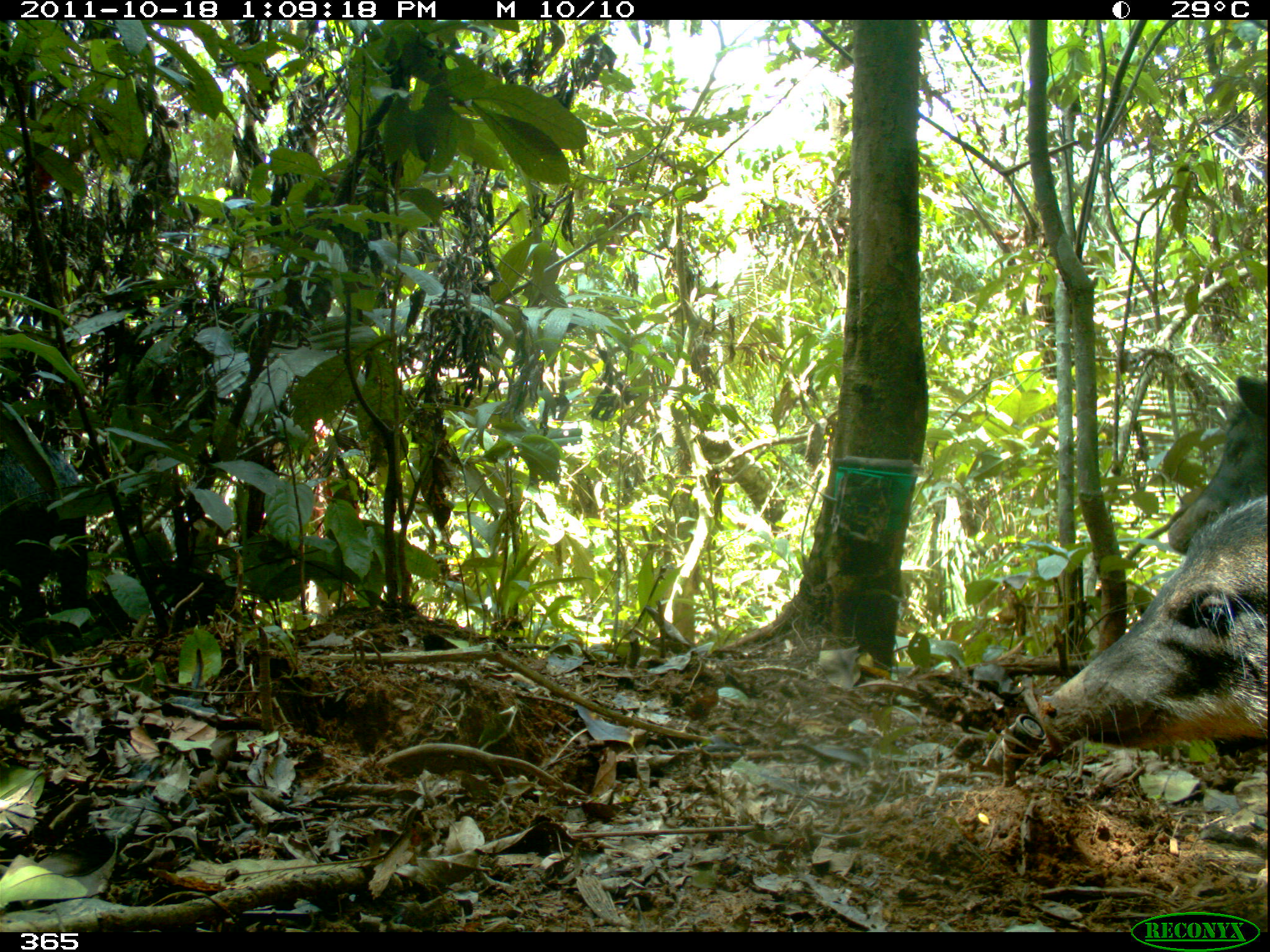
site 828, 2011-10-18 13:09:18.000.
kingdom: Animalia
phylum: Chordata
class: Mammalia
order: Artiodactyla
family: Tayassuidae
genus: Tayassu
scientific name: Tayassu pecari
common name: white-lipped peccary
Tayassu pecari (white-lipped peccary).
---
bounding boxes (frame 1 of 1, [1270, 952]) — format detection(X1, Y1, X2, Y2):
tayassu pecari: detection(1036, 494, 1270, 754); detection(1164, 374, 1270, 552); detection(0, 441, 89, 645)